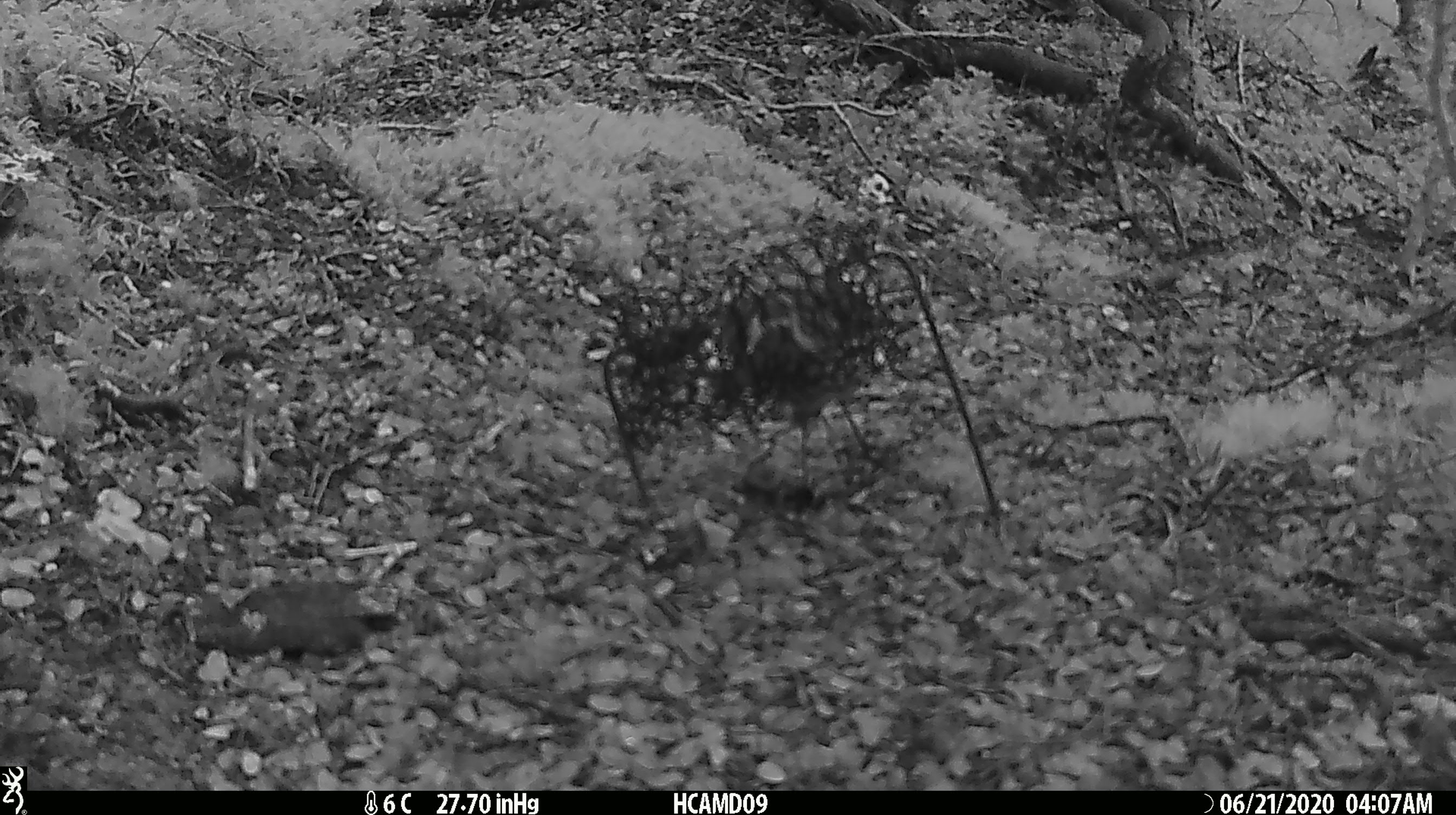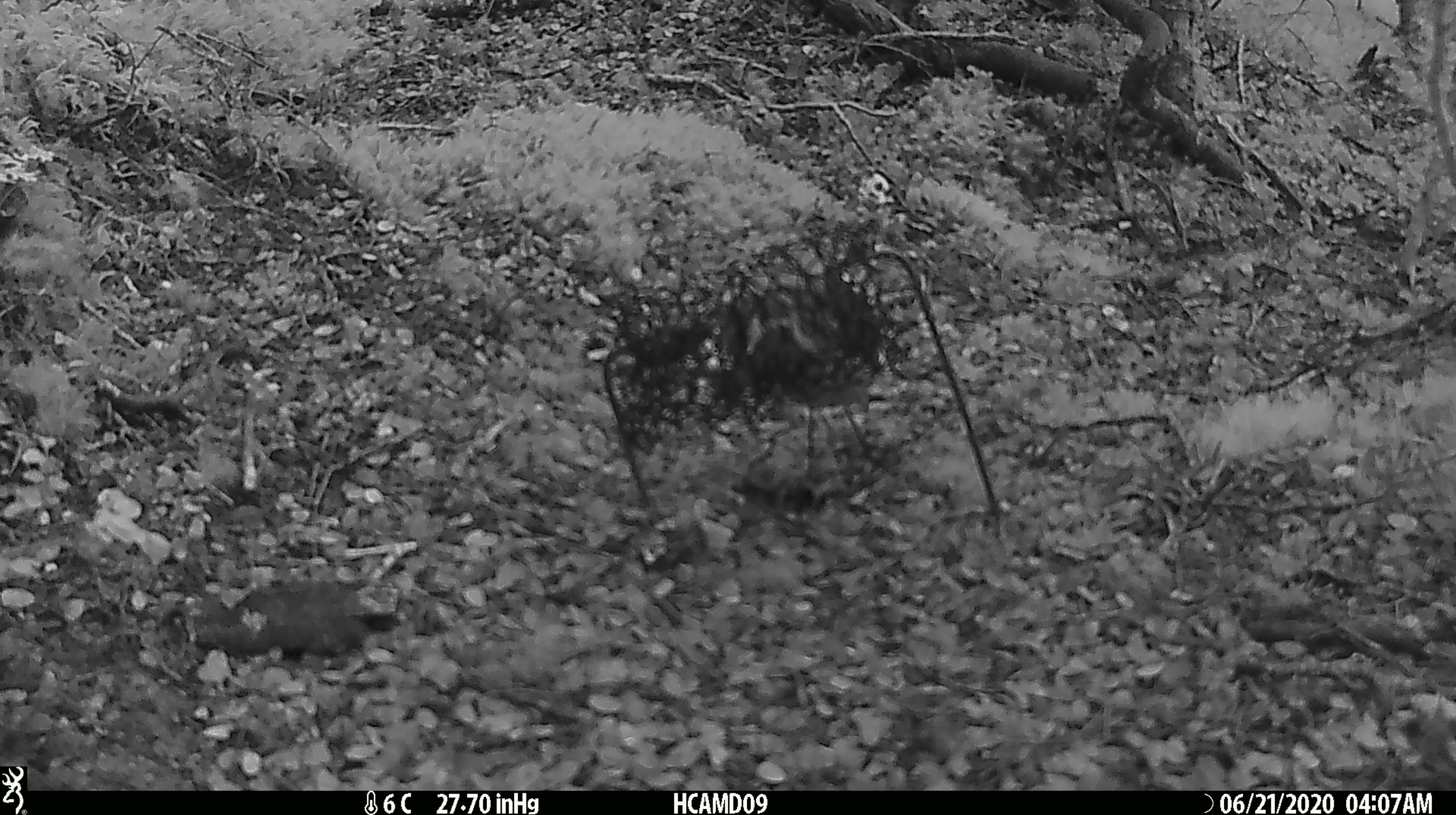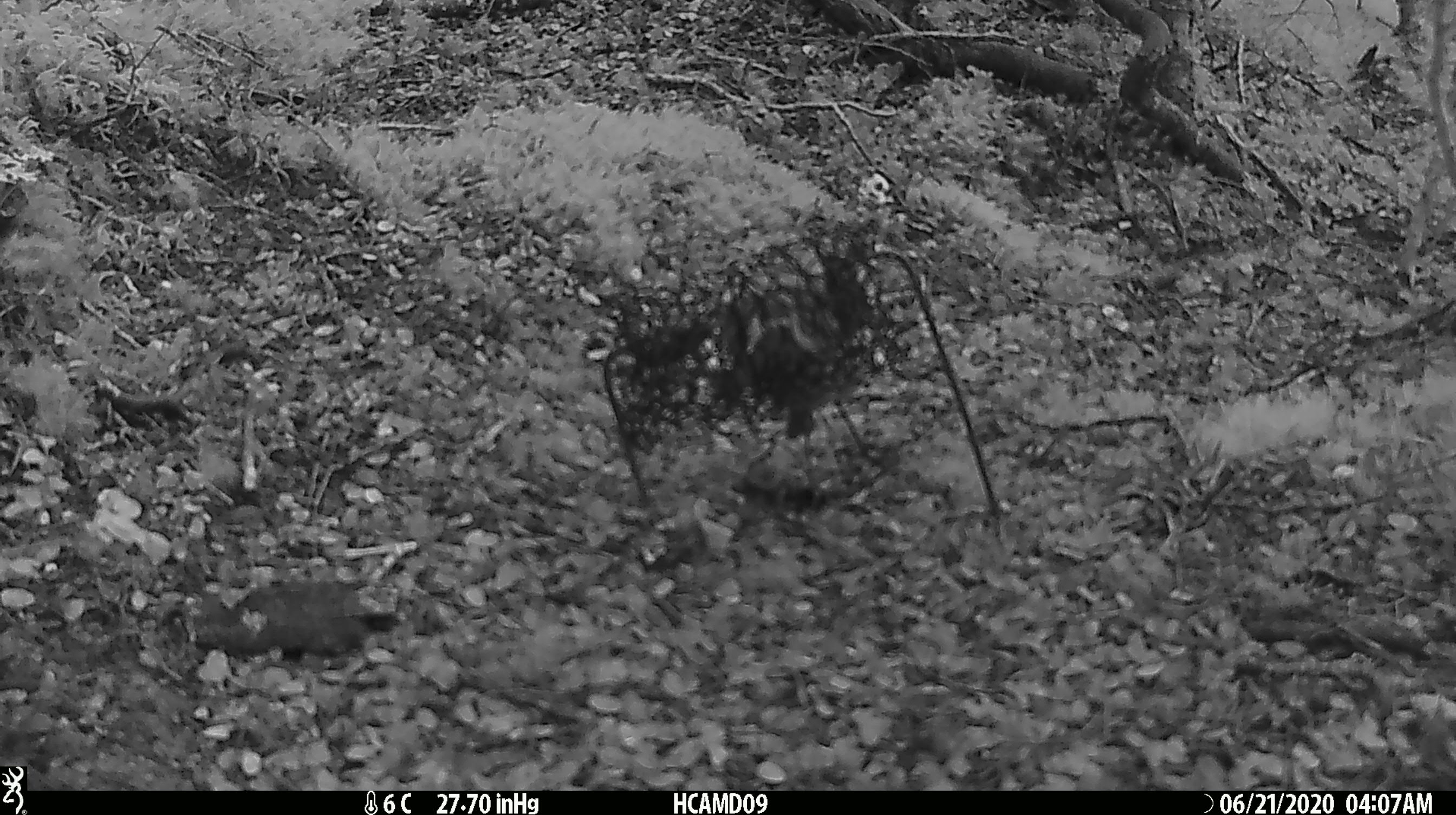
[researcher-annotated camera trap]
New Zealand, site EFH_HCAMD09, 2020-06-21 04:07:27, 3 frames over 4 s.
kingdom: Animalia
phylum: Chordata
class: Aves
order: Passeriformes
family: Petroicidae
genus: Petroica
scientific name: Petroica australis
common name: new zealand robin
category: robin